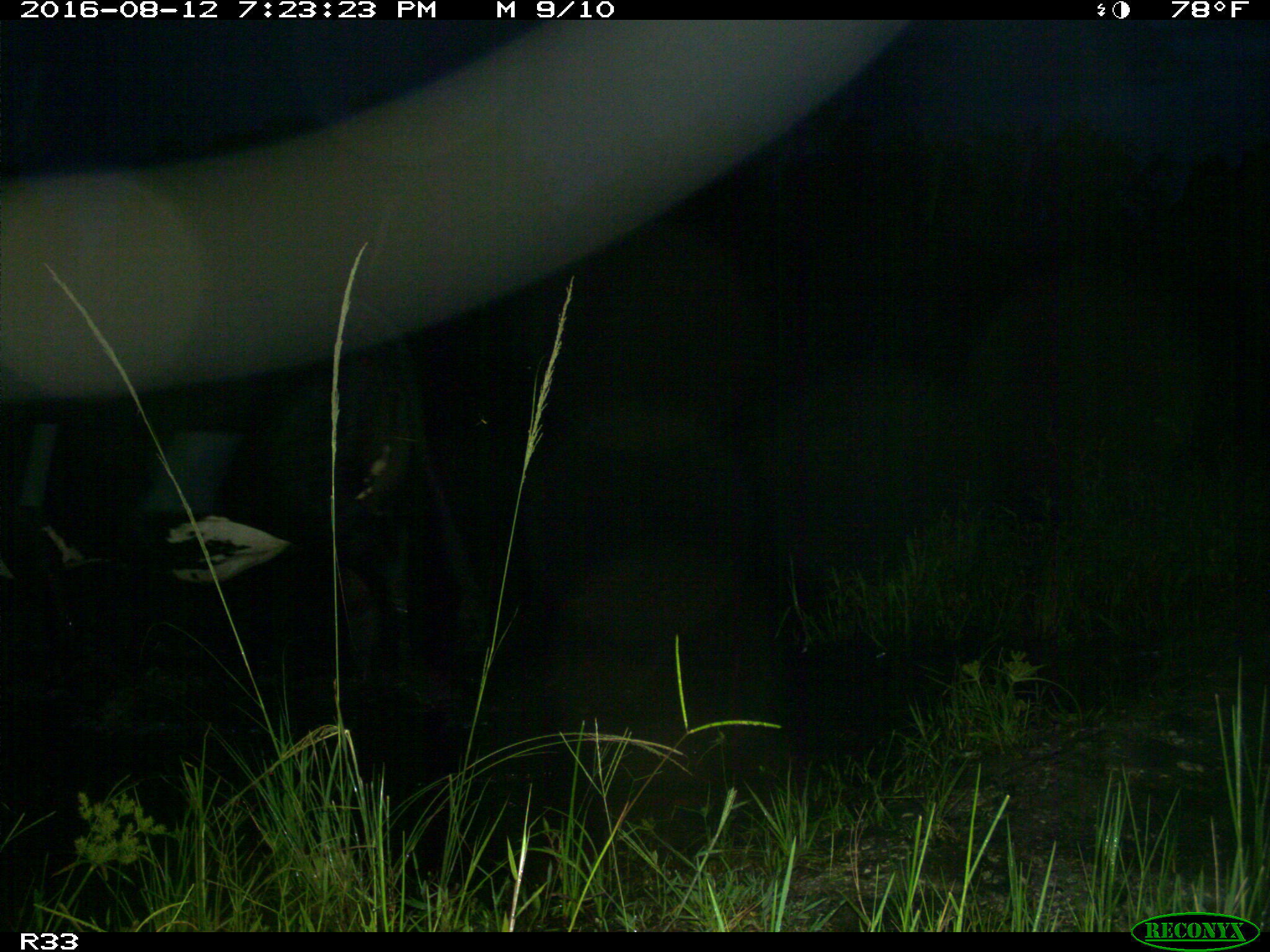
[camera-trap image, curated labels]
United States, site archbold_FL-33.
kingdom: Animalia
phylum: Chordata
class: Mammalia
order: Artiodactyla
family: Bovidae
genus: Bos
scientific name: Bos taurus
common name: domestic cow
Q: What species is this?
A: Bos taurus (domestic cow).